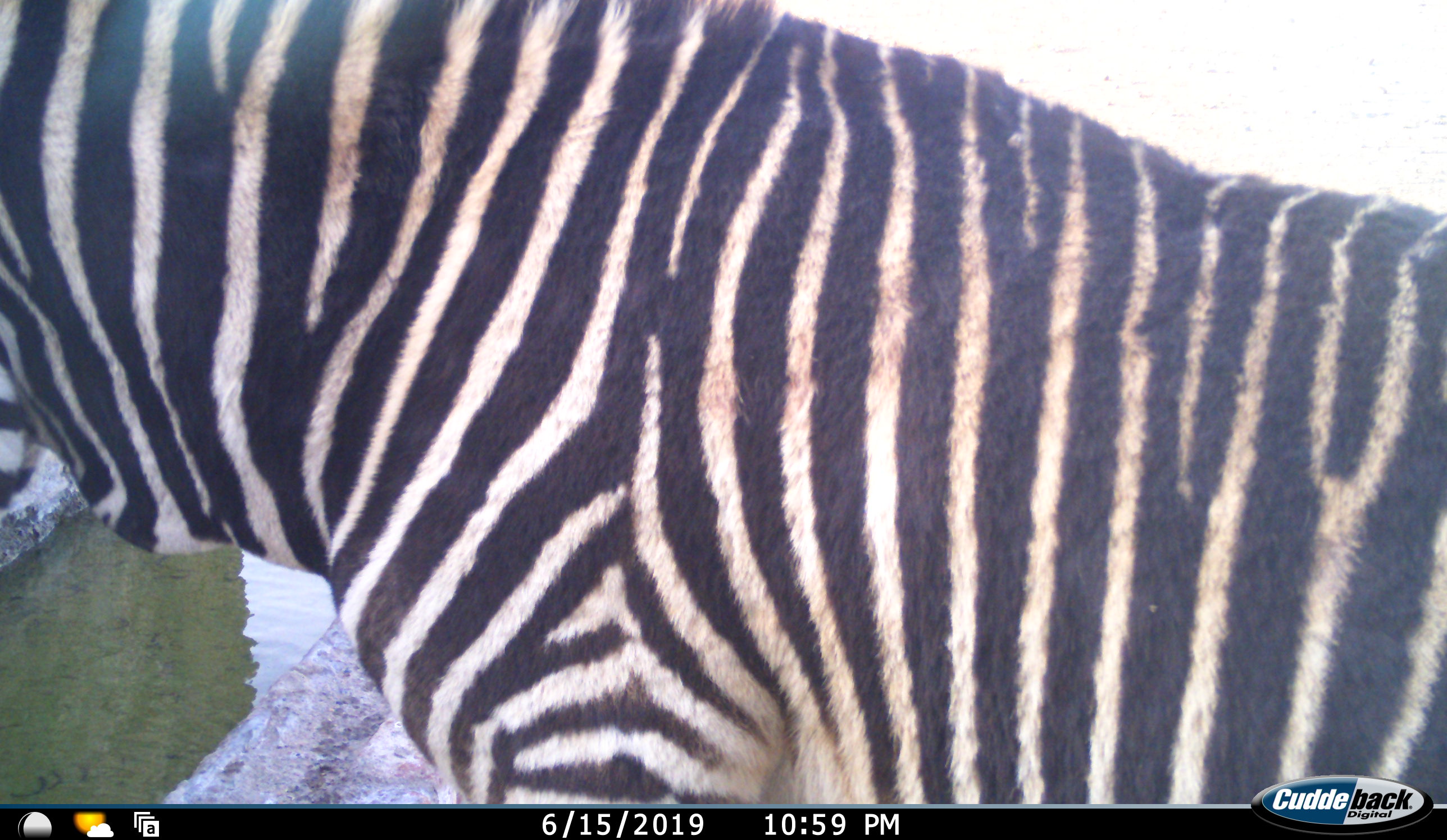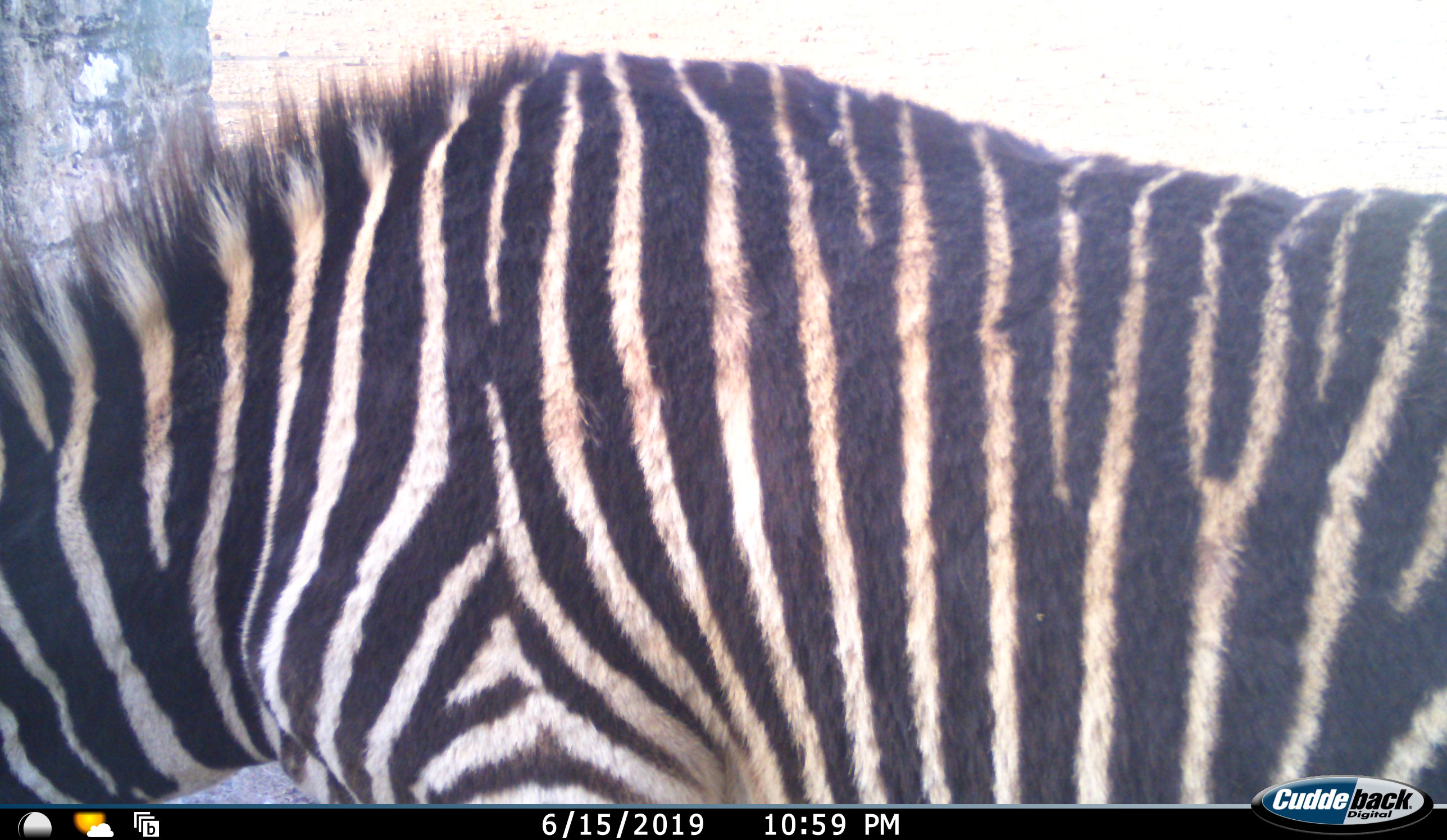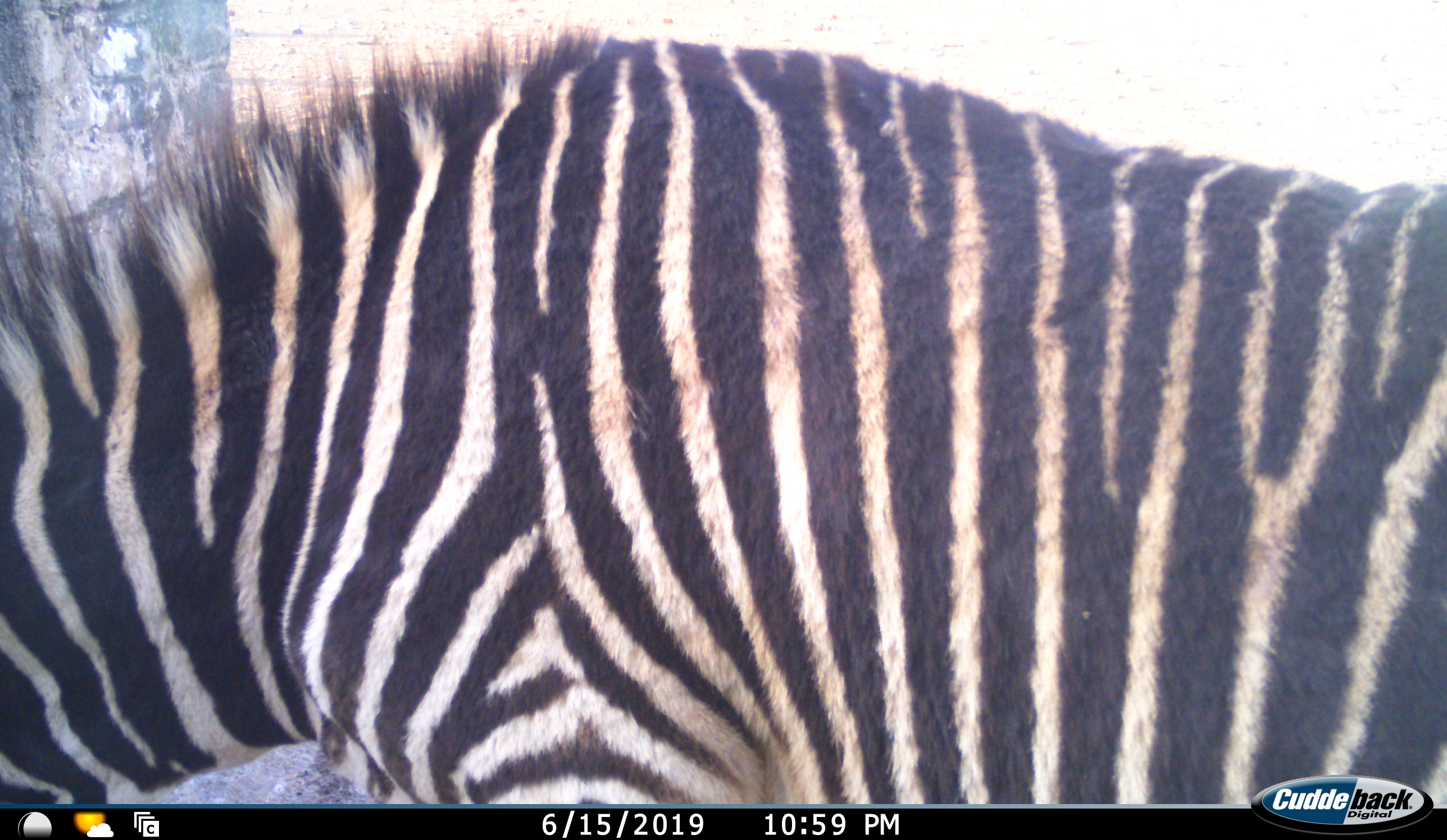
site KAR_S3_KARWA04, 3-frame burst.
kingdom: Animalia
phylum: Chordata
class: Mammalia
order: Perissodactyla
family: Equidae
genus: Equus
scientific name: Equus zebra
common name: mountain zebra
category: zebramountain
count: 1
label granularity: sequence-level